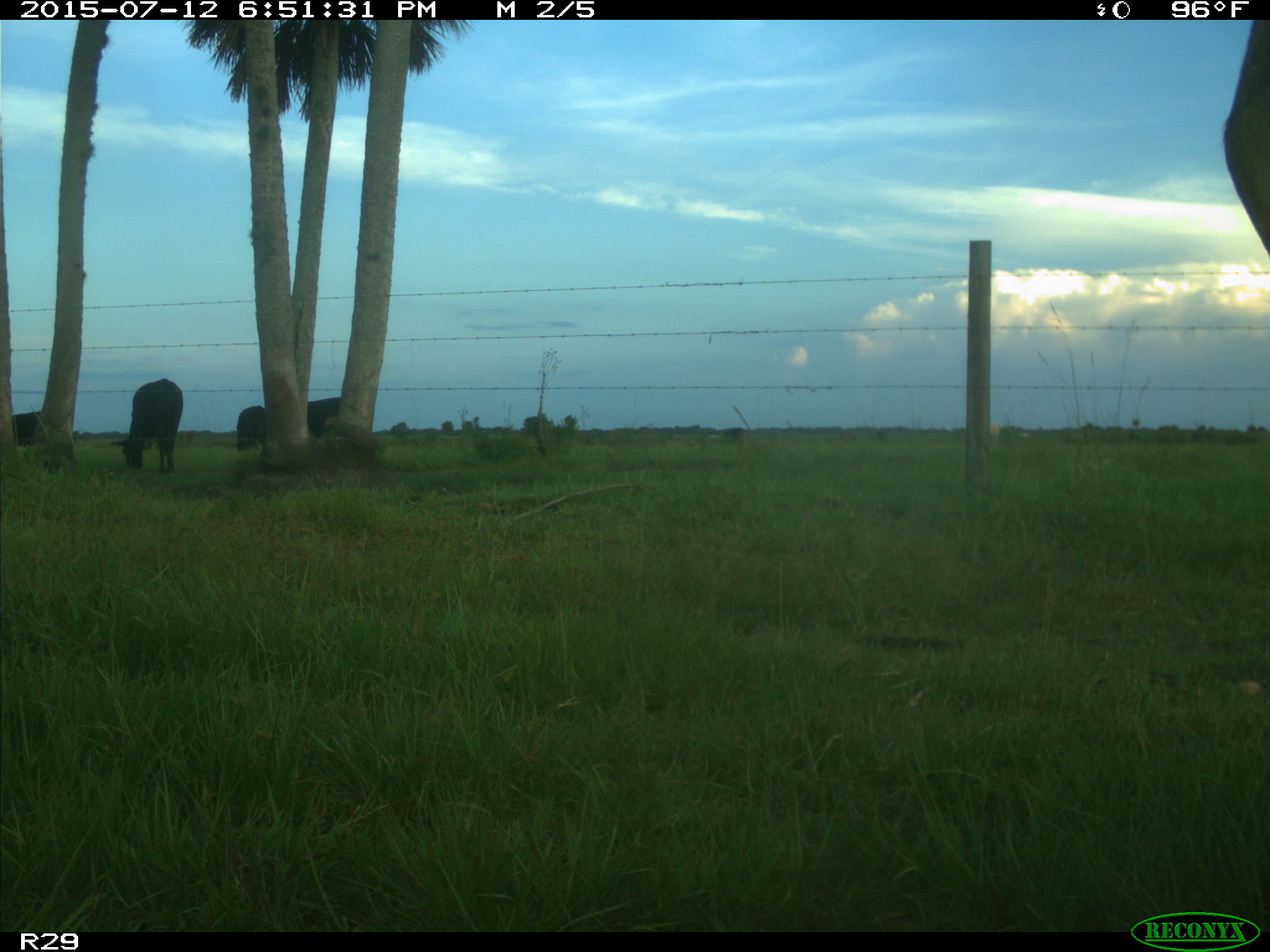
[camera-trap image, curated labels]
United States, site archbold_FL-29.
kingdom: Animalia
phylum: Chordata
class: Mammalia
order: Artiodactyla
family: Bovidae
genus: Bos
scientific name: Bos taurus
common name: domestic cow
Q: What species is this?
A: Bos taurus (domestic cow).